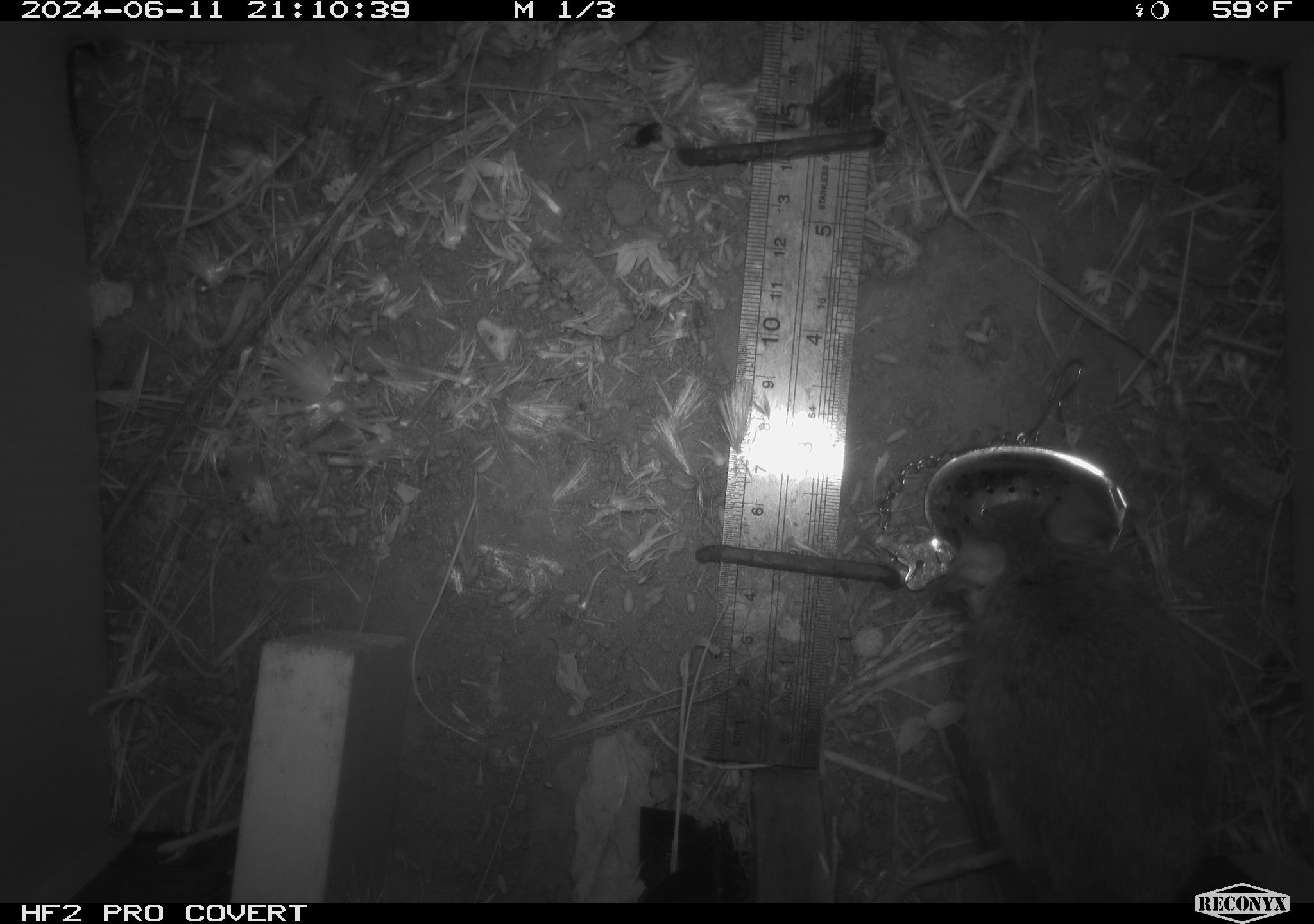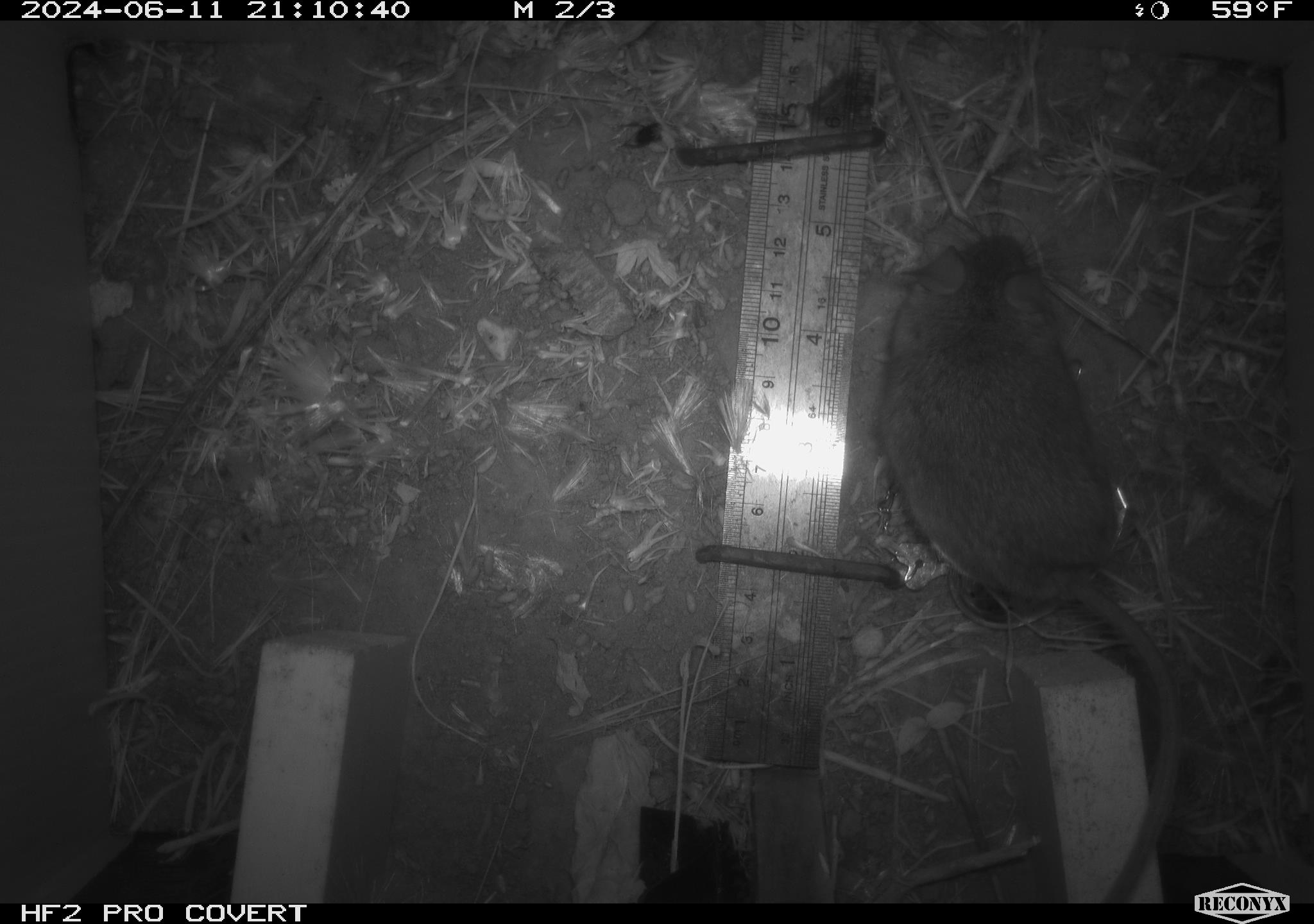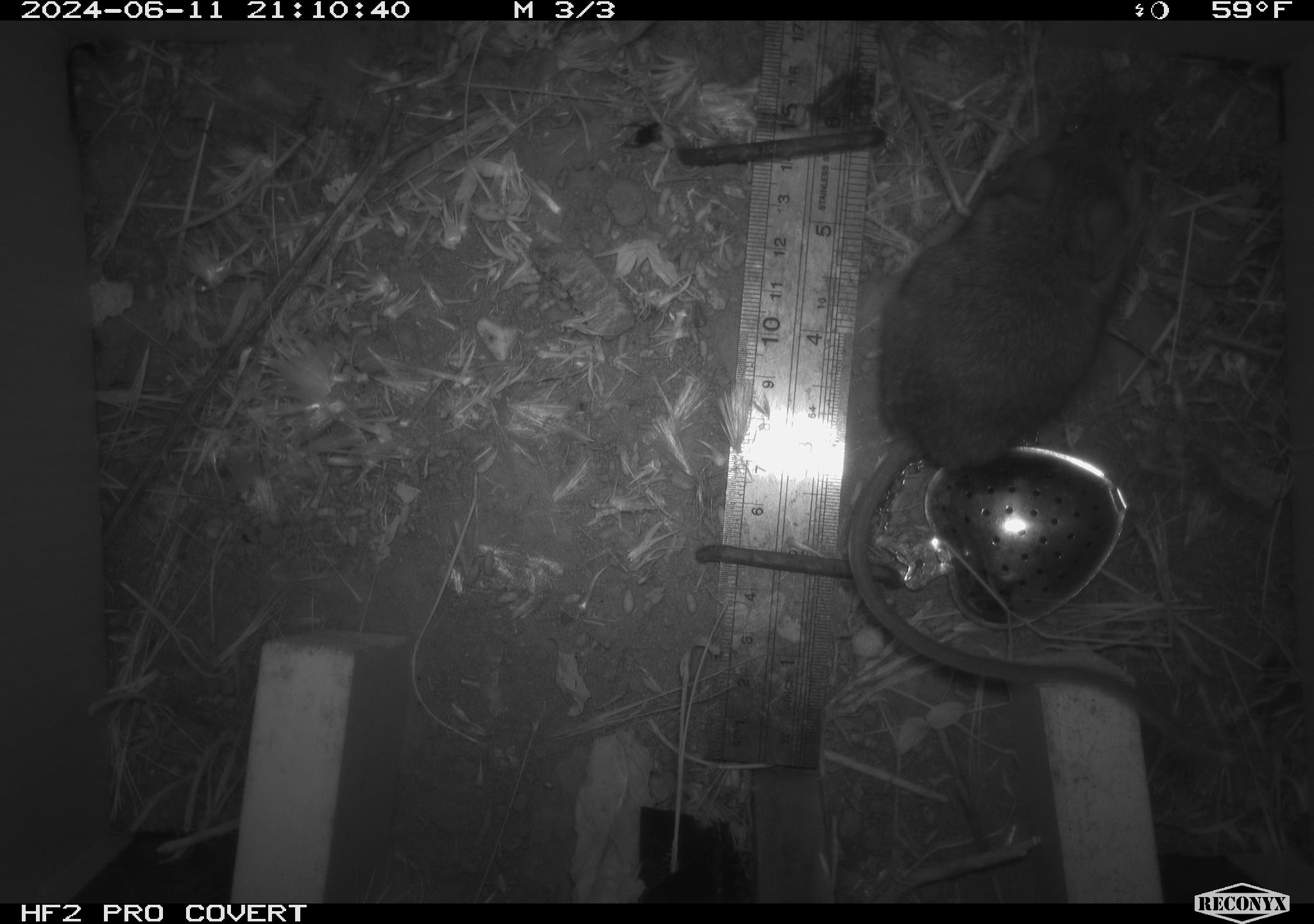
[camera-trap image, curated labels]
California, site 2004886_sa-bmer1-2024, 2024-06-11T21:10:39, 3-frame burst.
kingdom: Animalia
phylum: Chordata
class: Mammalia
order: Rodentia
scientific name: Rodentia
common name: woodrat or rat or mouse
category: woodrat or rat or mouse species